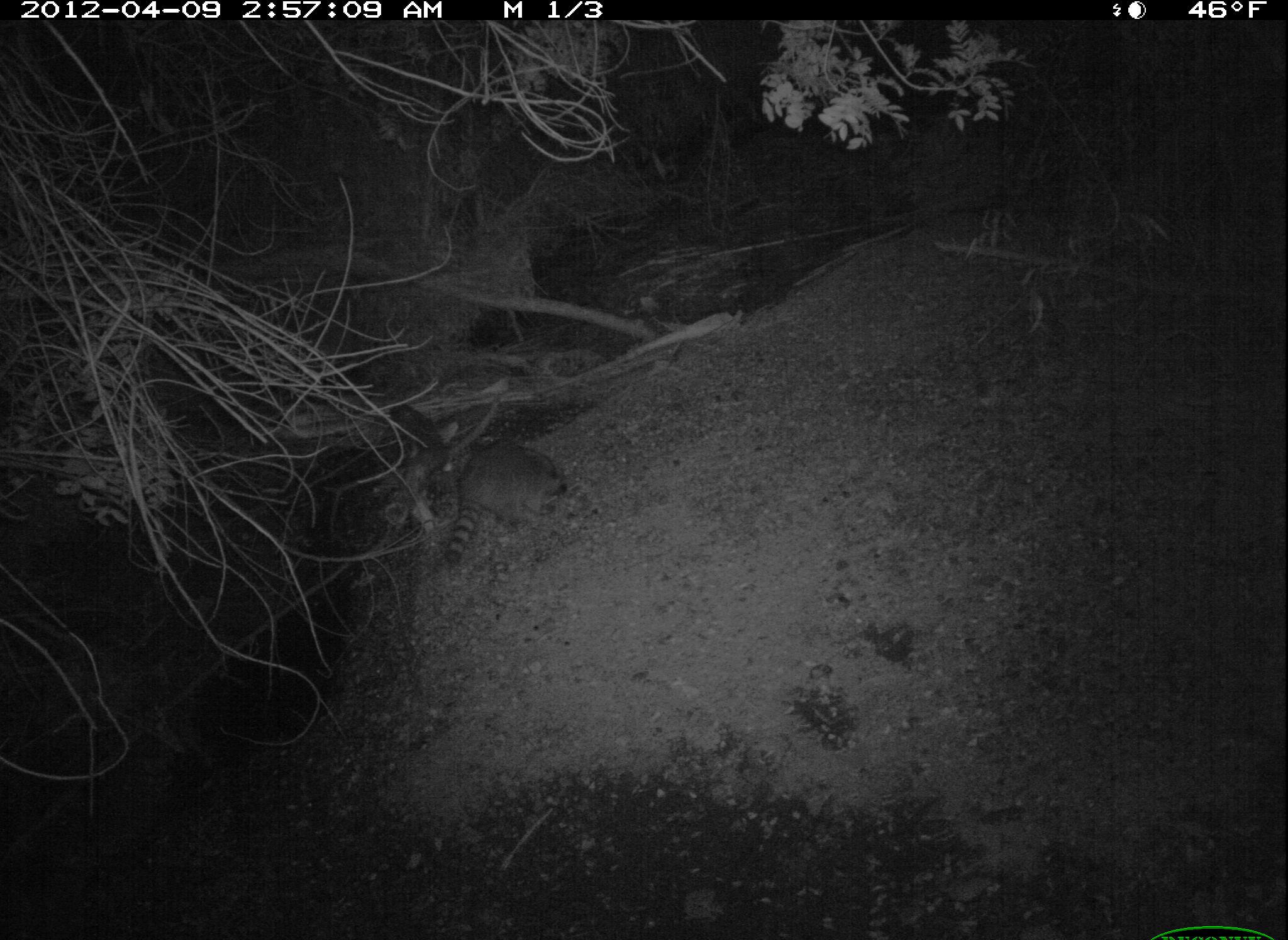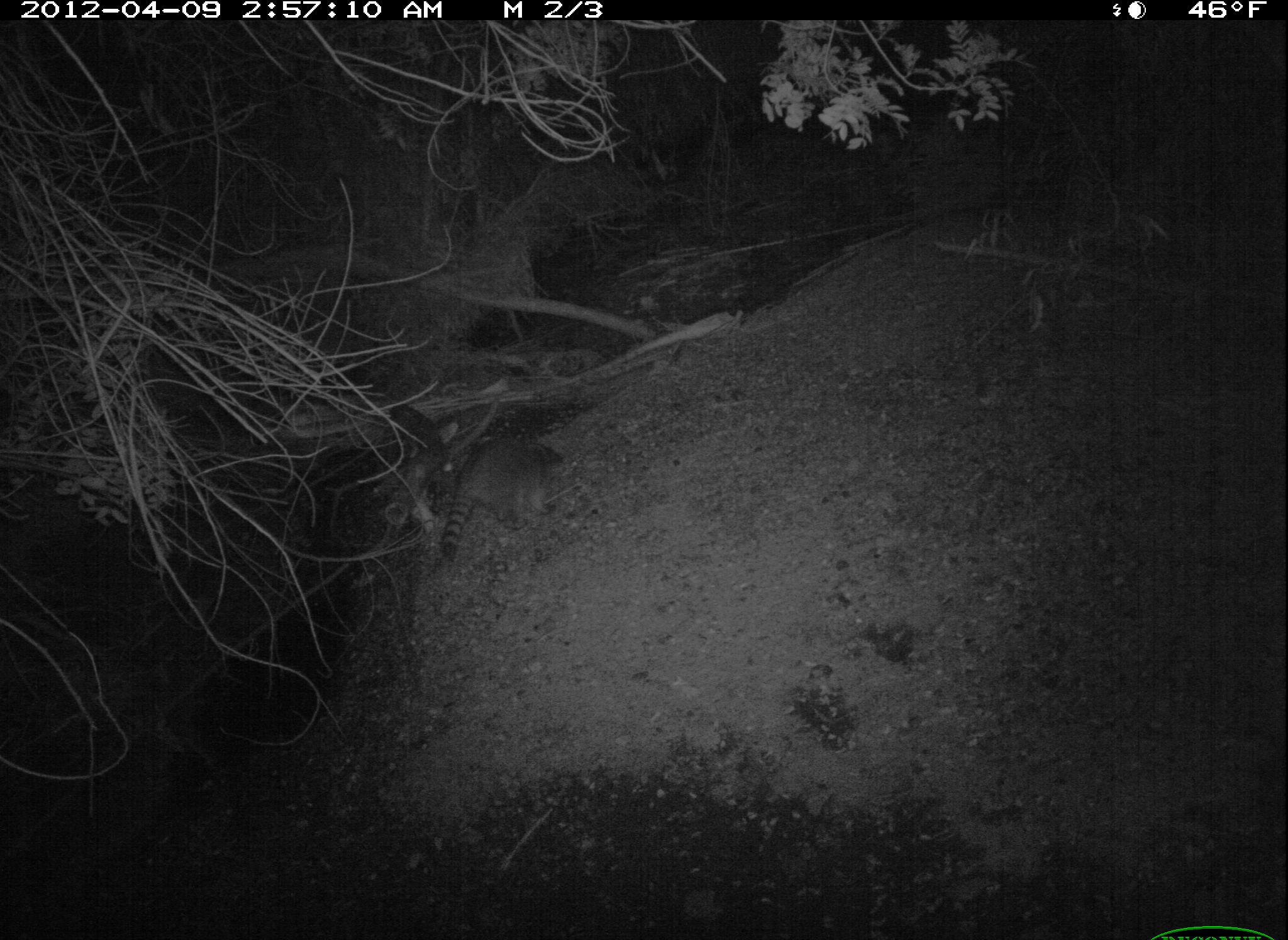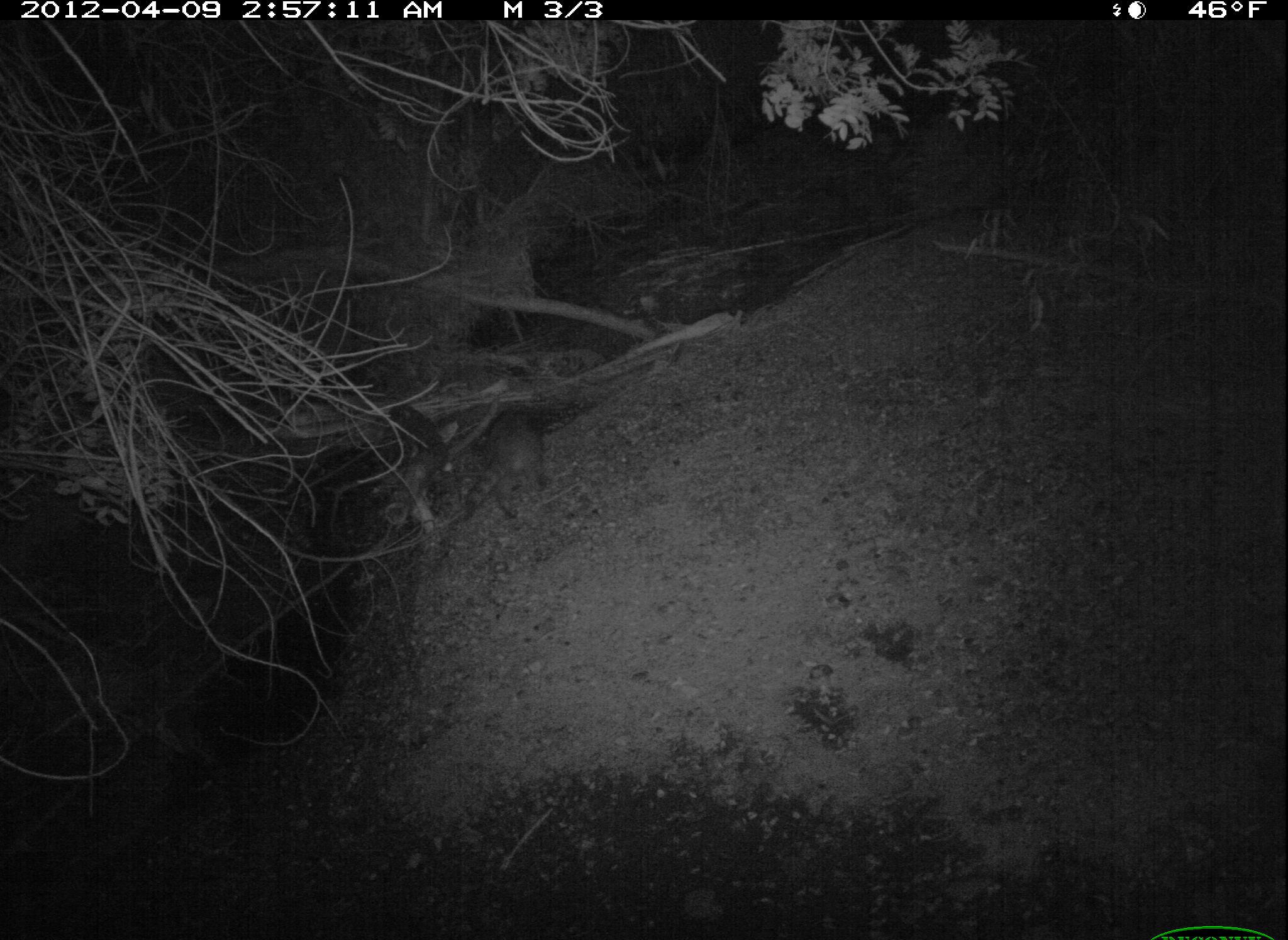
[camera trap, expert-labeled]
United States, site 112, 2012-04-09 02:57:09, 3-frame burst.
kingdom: Animalia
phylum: Chordata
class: Mammalia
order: Carnivora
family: Procyonidae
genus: Procyon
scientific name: Procyon lotor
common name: raccoon